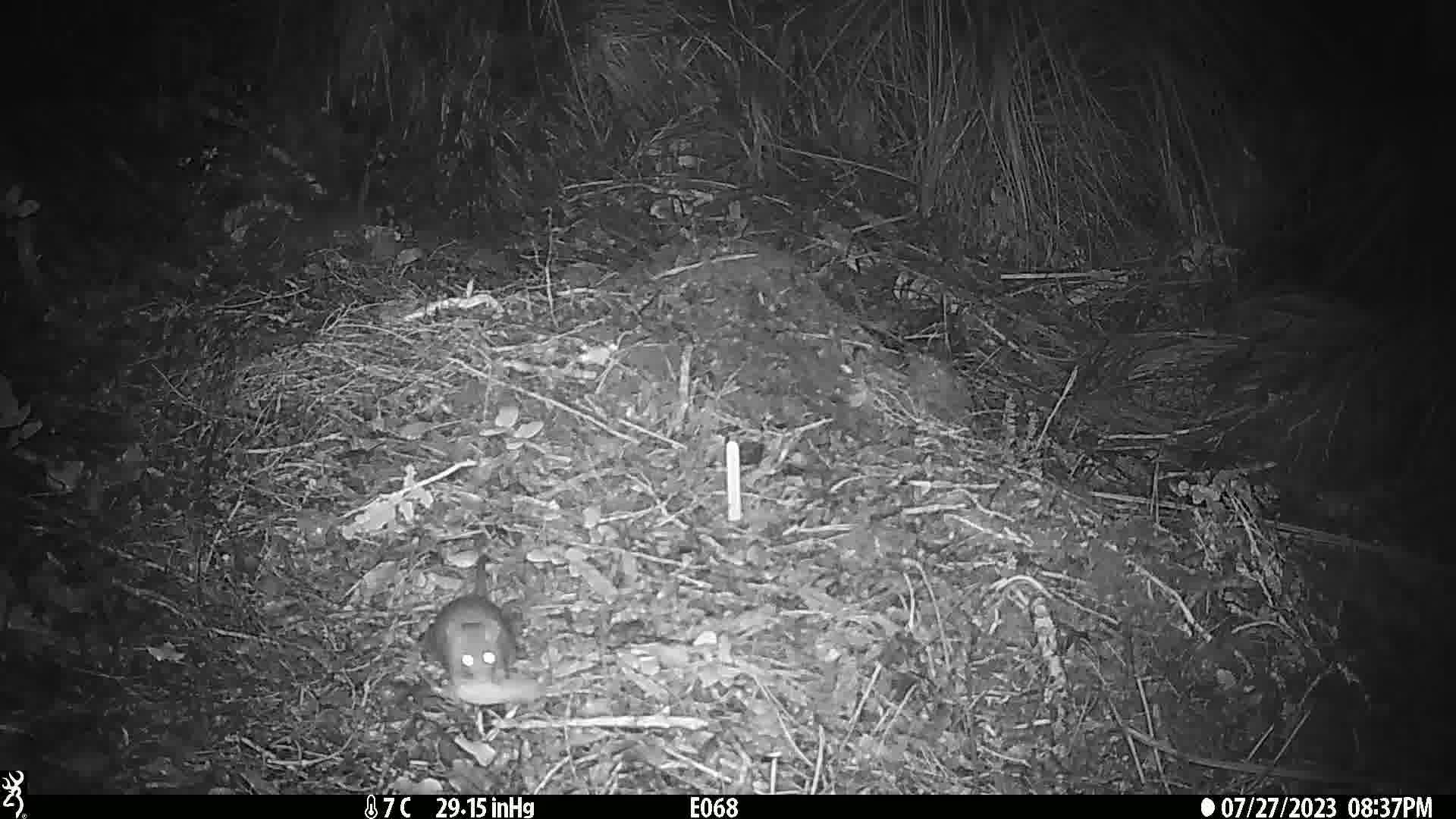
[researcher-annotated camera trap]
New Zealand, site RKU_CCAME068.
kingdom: Animalia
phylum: Chordata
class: Mammalia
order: Rodentia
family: Muridae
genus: Rattus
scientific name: Rattus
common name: rat